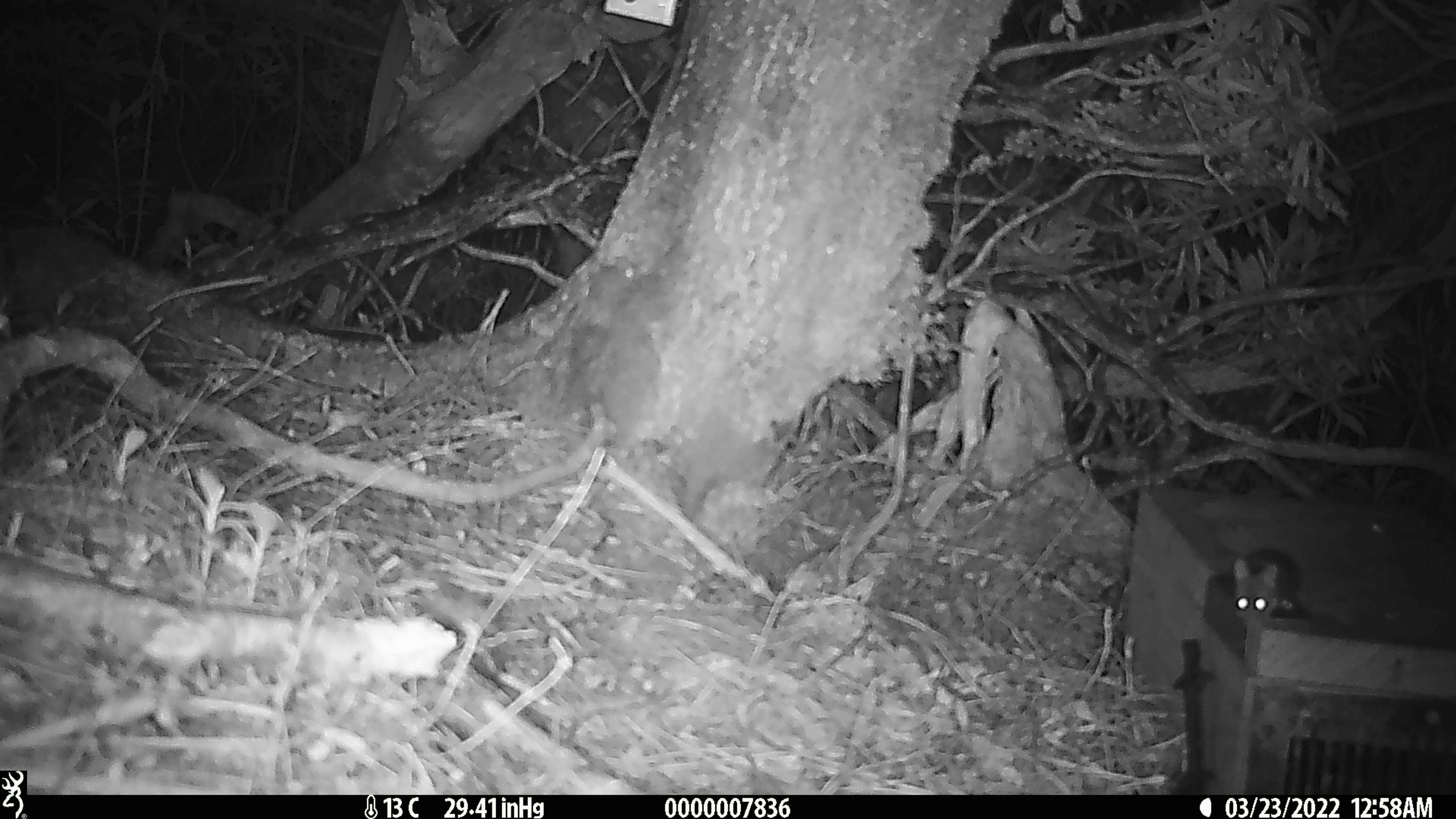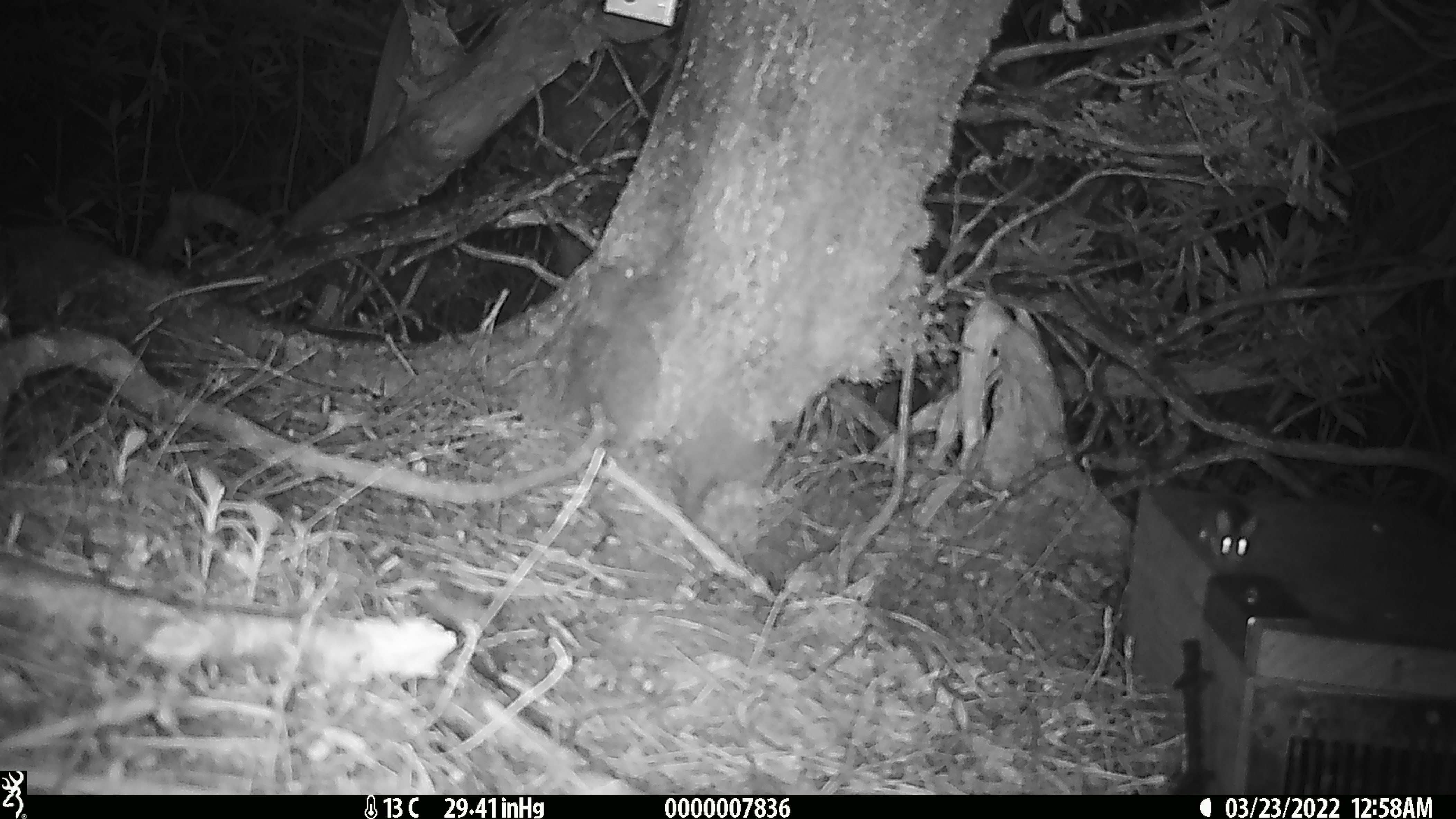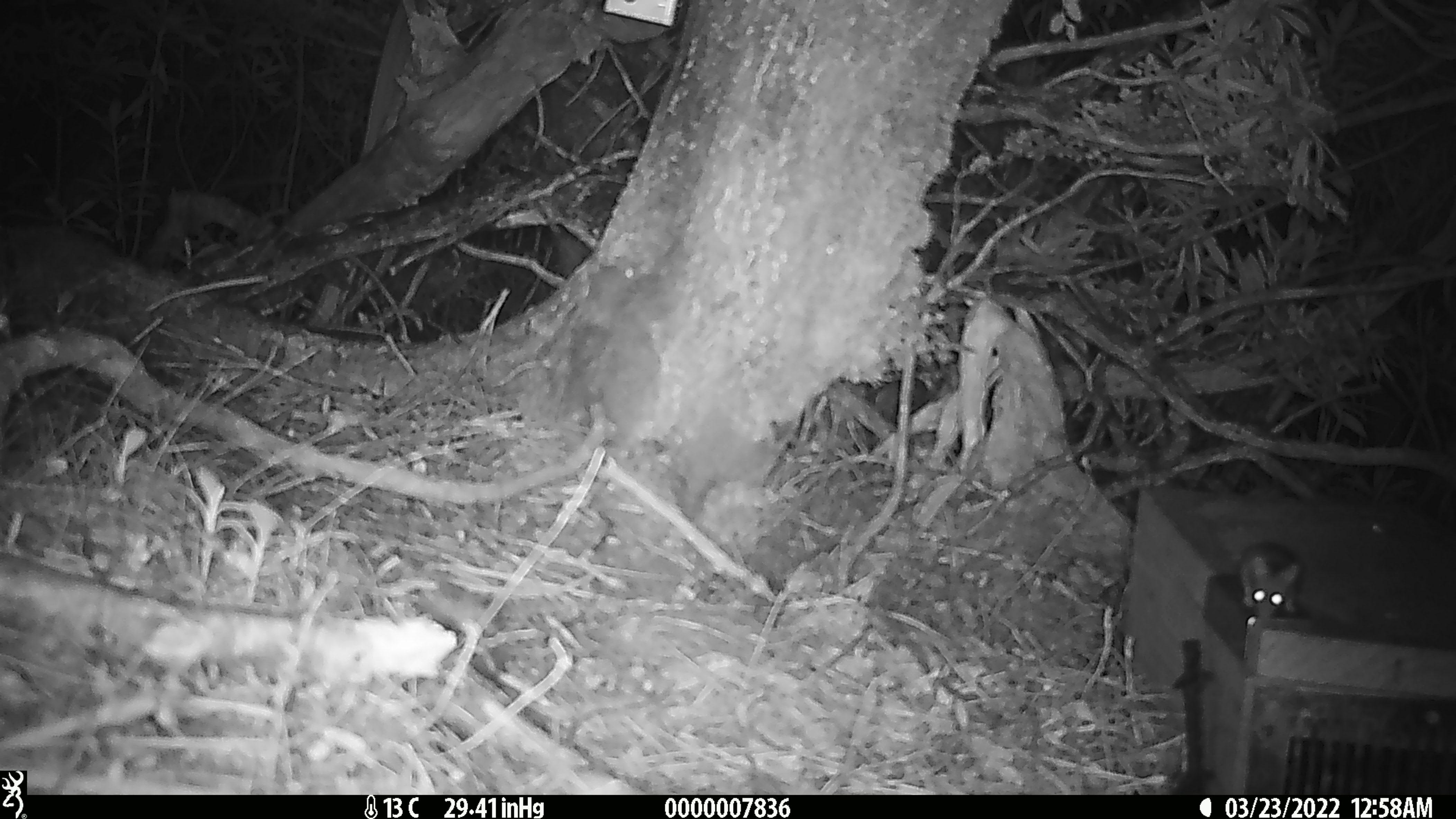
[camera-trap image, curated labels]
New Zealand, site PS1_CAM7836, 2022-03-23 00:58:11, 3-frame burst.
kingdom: Animalia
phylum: Chordata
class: Mammalia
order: Rodentia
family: Muridae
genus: Mus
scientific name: Mus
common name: mouse